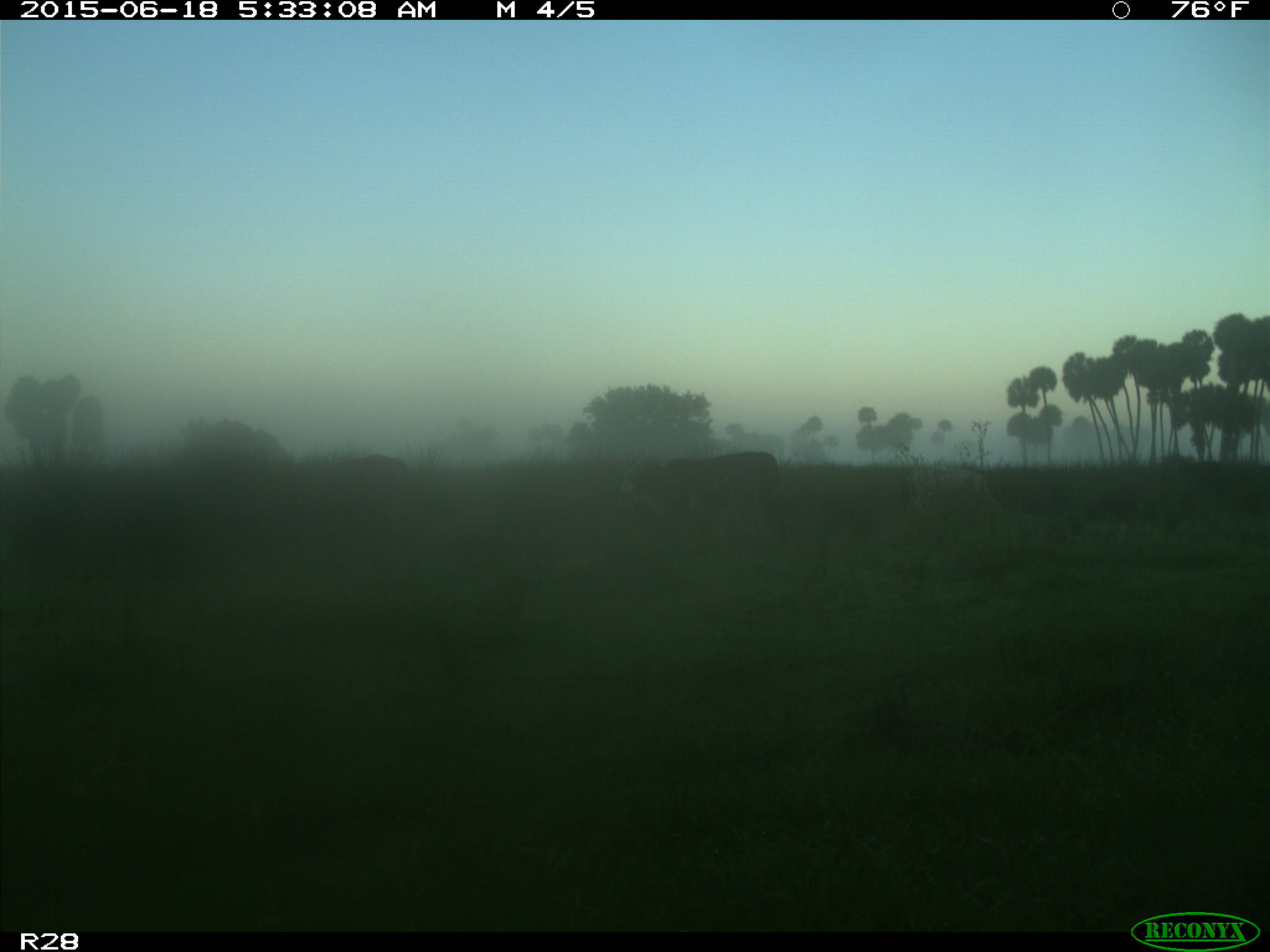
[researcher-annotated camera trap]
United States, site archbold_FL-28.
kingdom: Animalia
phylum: Chordata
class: Mammalia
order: Artiodactyla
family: Bovidae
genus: Bos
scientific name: Bos taurus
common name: domestic cow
Bos taurus (domestic cow).